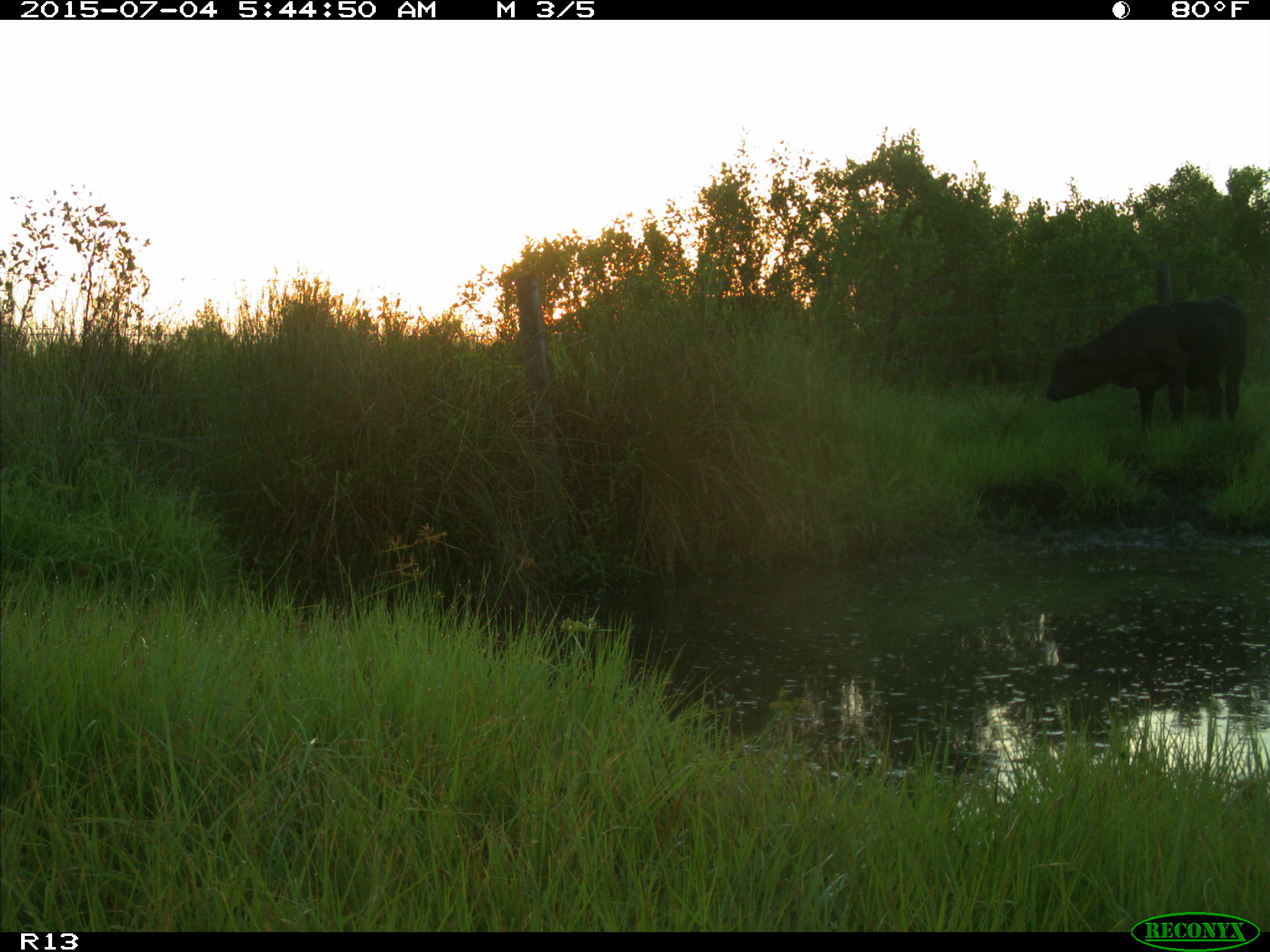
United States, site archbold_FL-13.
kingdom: Animalia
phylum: Chordata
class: Mammalia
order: Artiodactyla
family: Bovidae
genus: Bos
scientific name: Bos taurus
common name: domestic cow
Bos taurus (domestic cow).